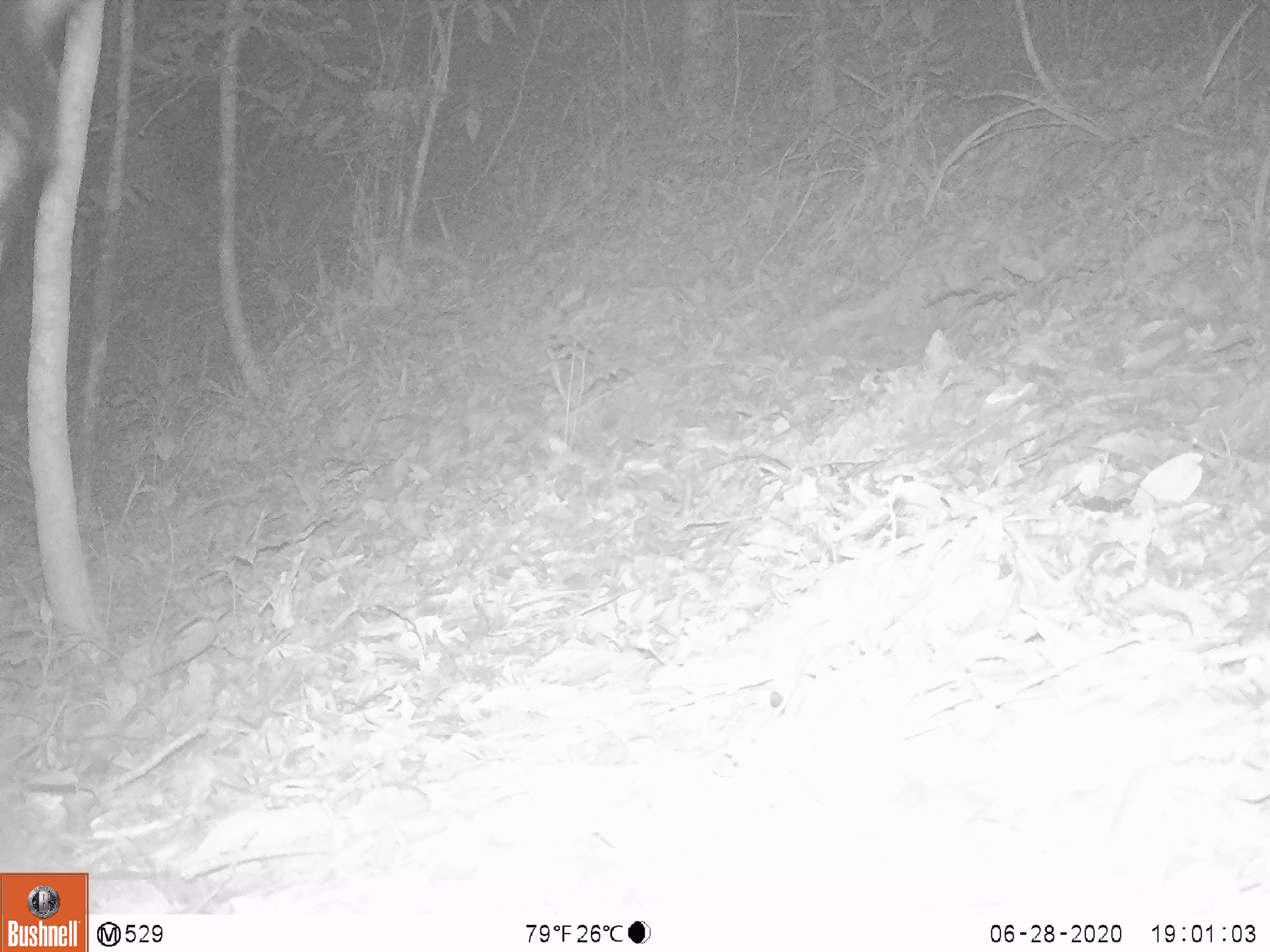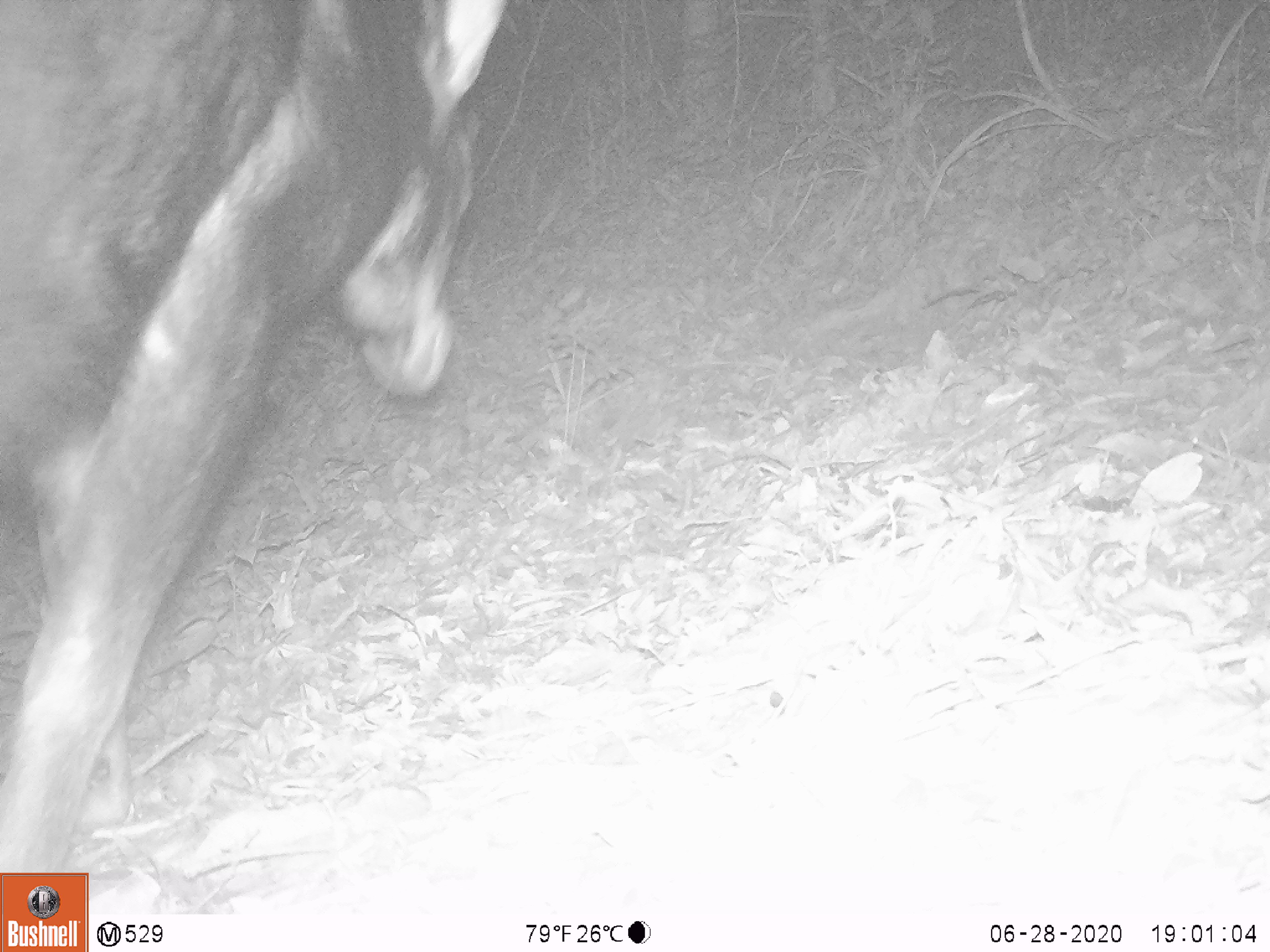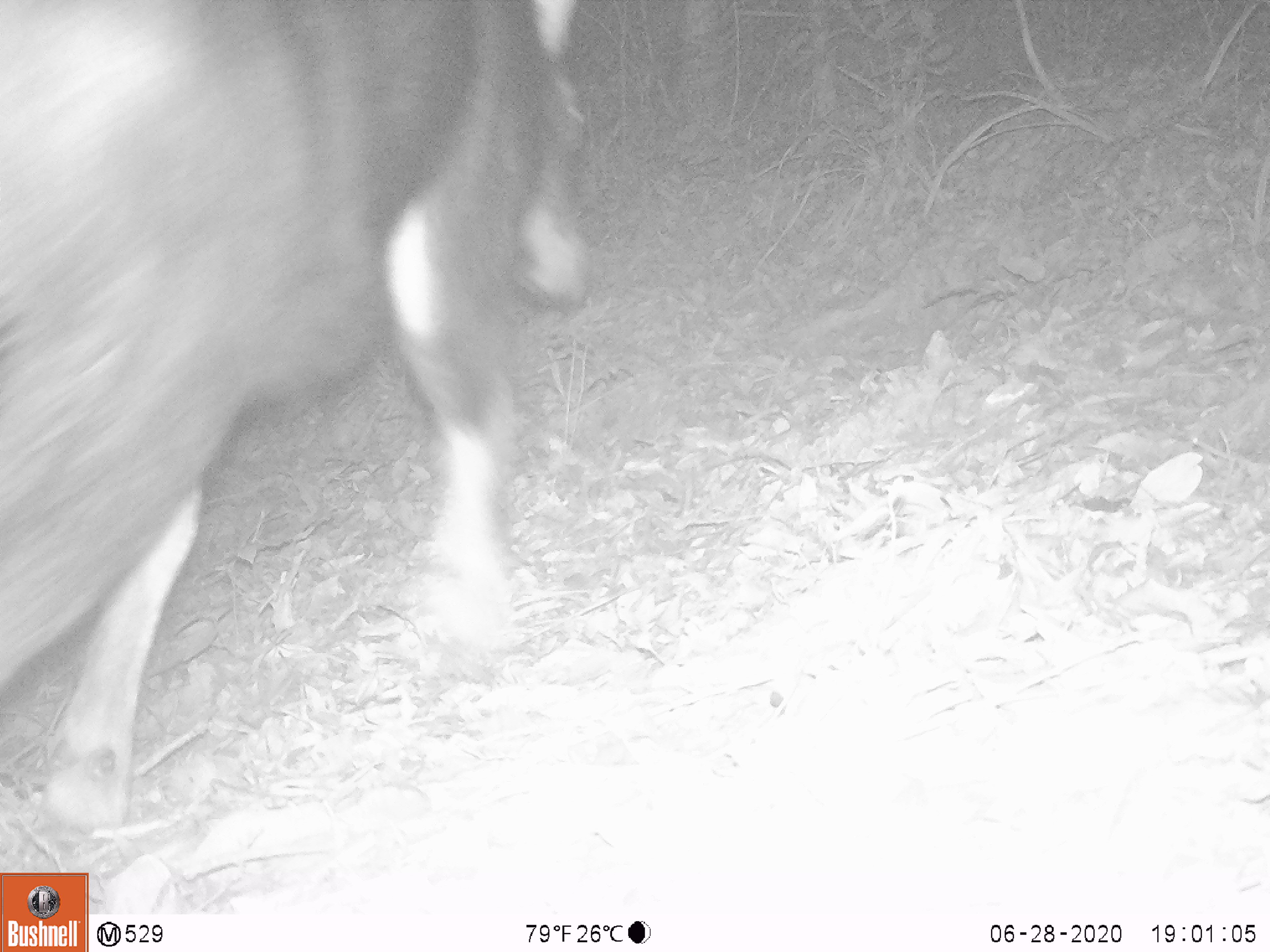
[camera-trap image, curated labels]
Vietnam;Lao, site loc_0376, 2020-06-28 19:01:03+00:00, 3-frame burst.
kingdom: Animalia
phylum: Chordata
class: Mammalia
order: Artiodactyla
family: Bovidae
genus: Capricornis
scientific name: Capricornis sumatraensis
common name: chinese serow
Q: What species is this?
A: Chinese serow (Capricornis sumatraensis).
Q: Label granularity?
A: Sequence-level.